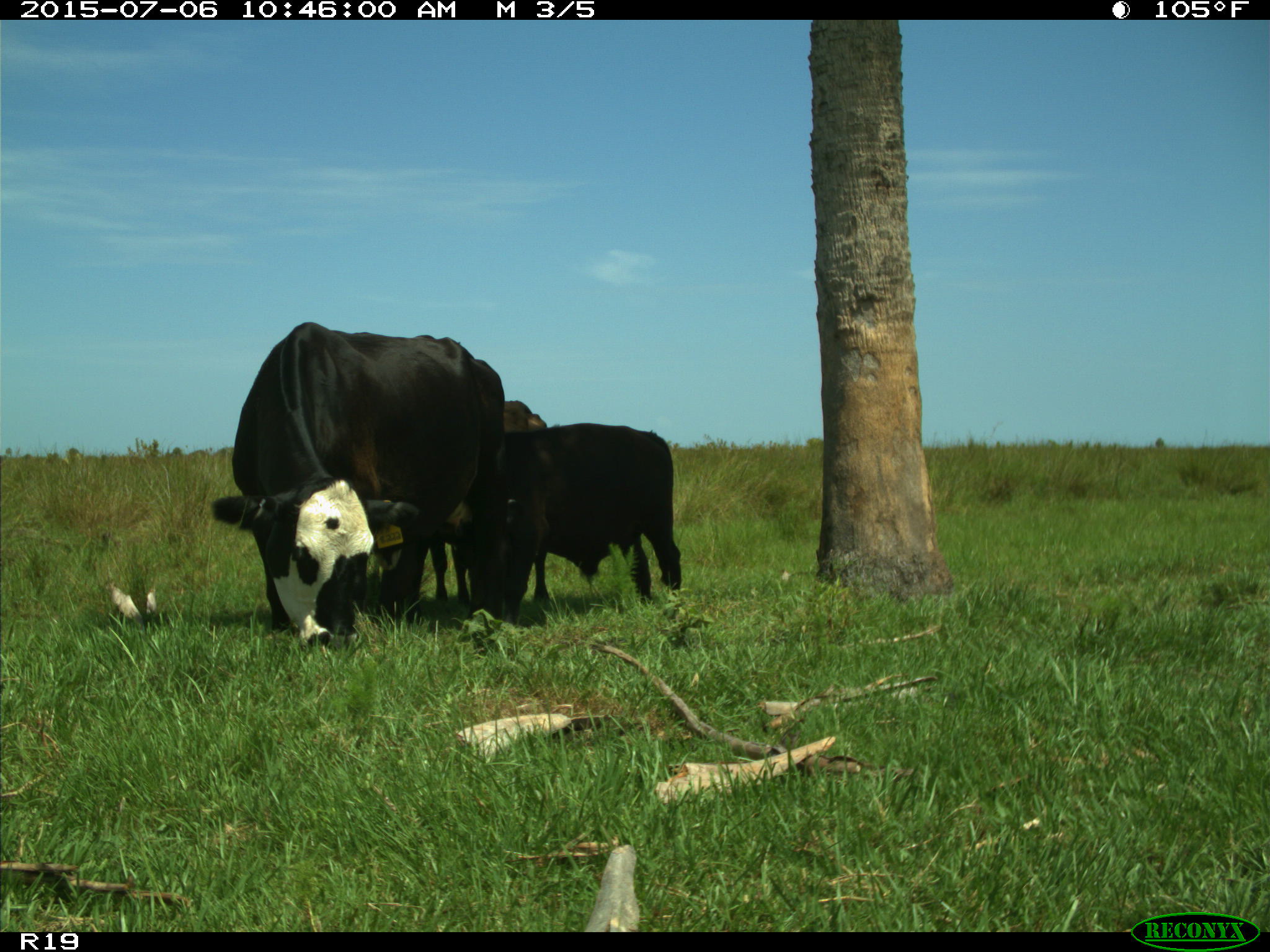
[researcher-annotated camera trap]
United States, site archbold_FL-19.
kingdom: Animalia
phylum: Chordata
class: Mammalia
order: Artiodactyla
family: Bovidae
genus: Bos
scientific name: Bos taurus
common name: domestic cow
Bos taurus (domestic cow).